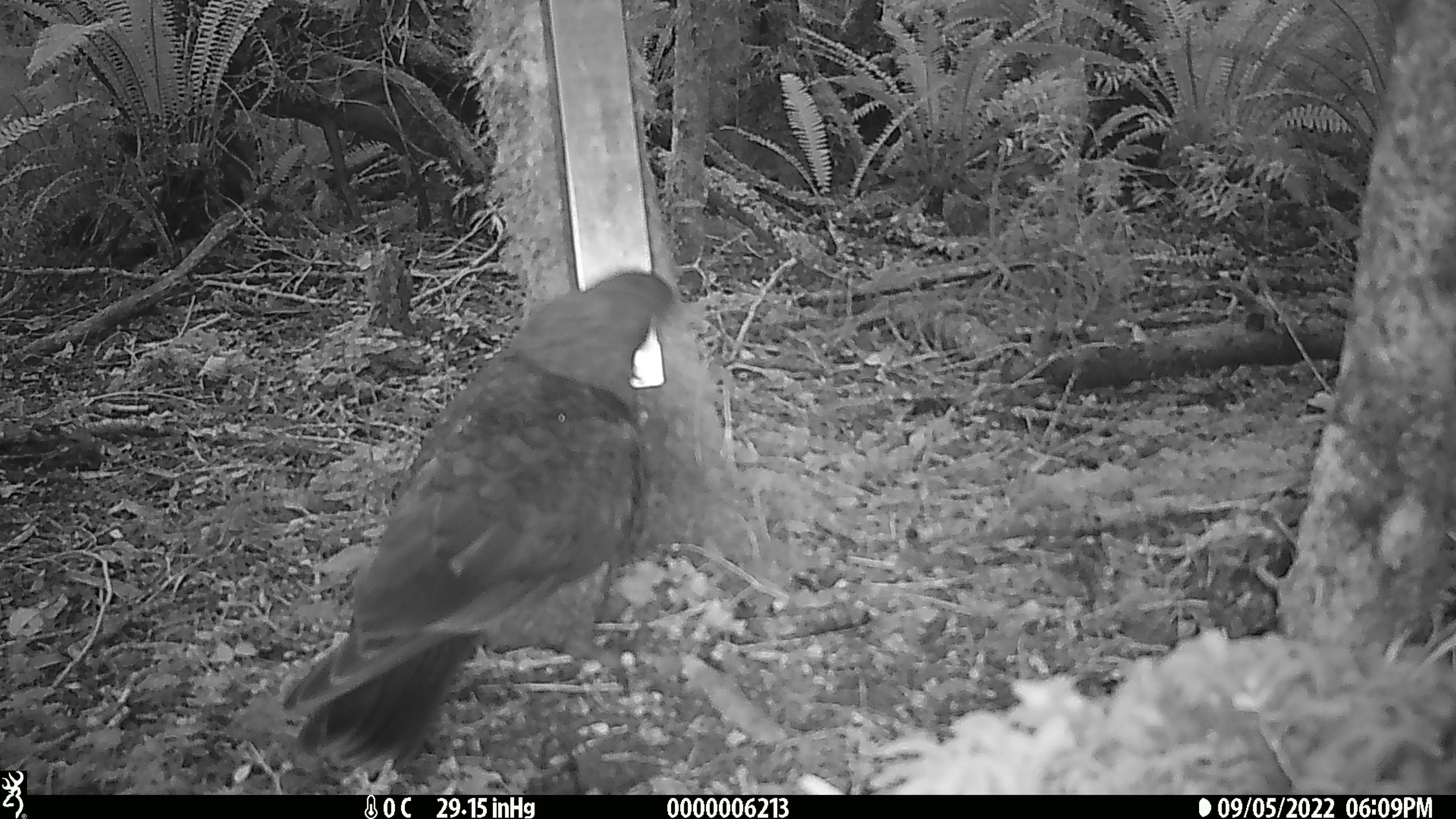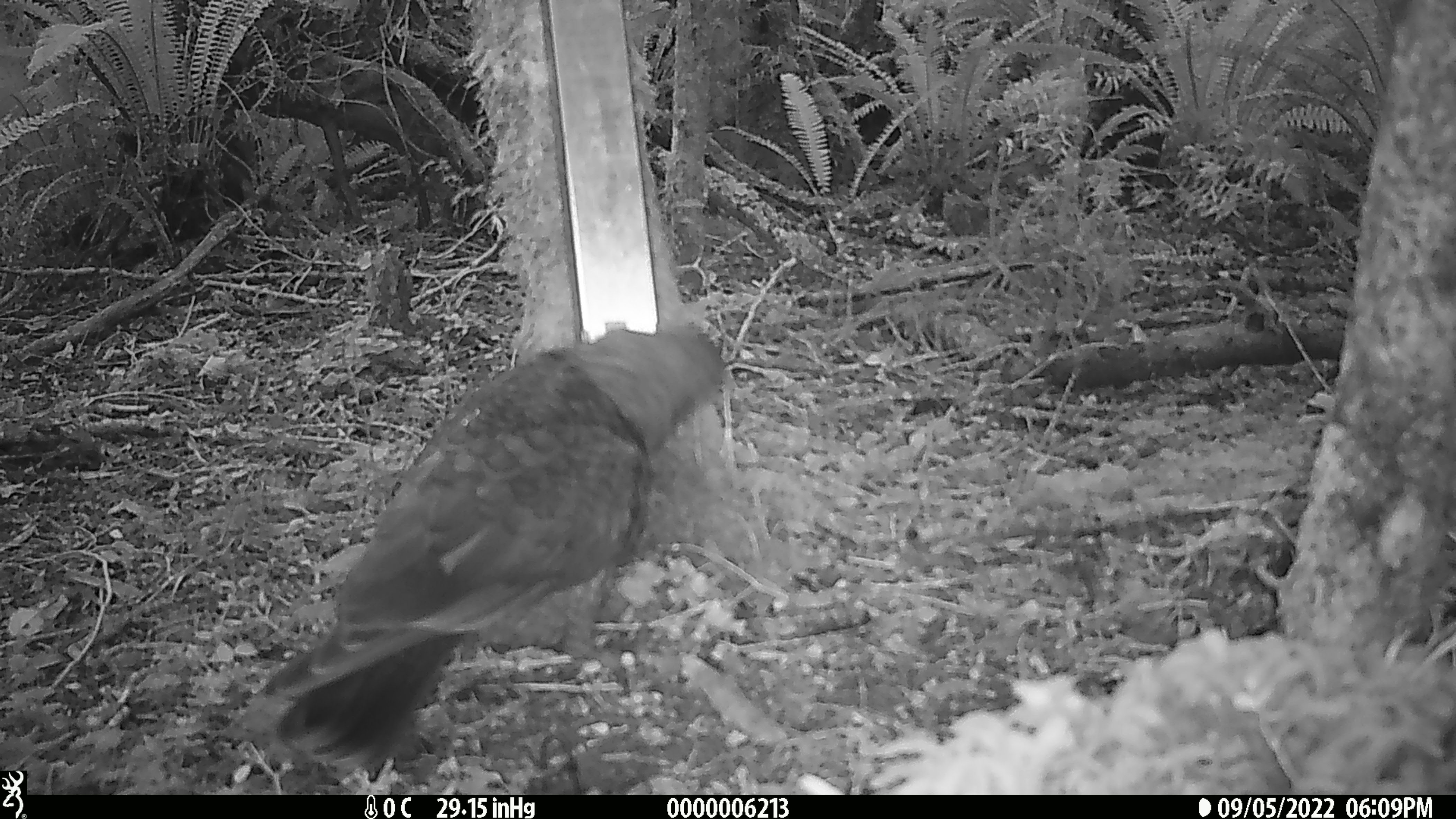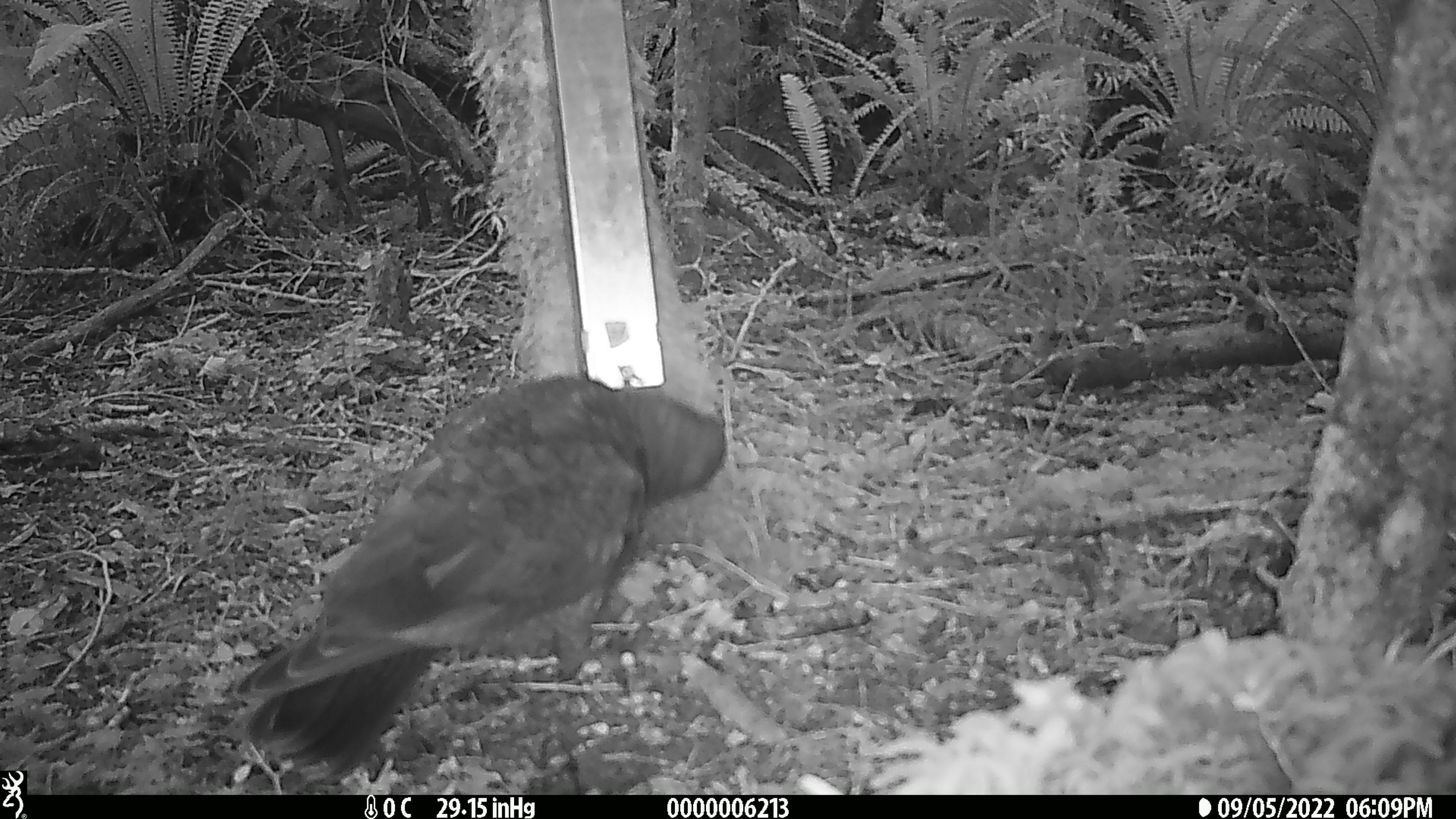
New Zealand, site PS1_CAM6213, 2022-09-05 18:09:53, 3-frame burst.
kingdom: Animalia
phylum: Chordata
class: Aves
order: Psittaciformes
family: Strigopidae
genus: Nestor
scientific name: Nestor notabilis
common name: kea